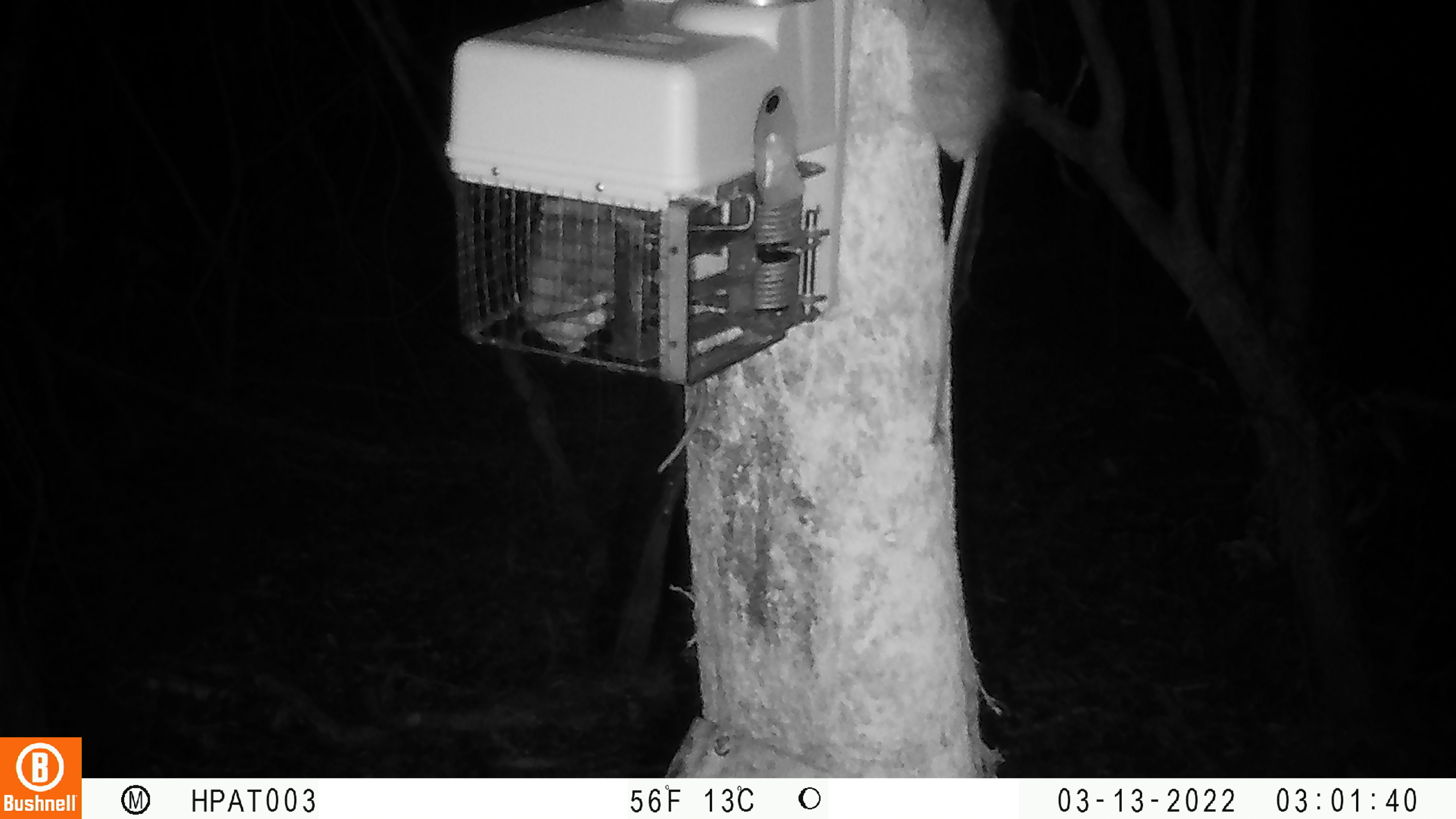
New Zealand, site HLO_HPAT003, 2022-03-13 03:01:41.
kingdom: Animalia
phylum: Chordata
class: Mammalia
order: Rodentia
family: Muridae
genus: Rattus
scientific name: Rattus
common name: rat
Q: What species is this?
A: Rat (Rattus).